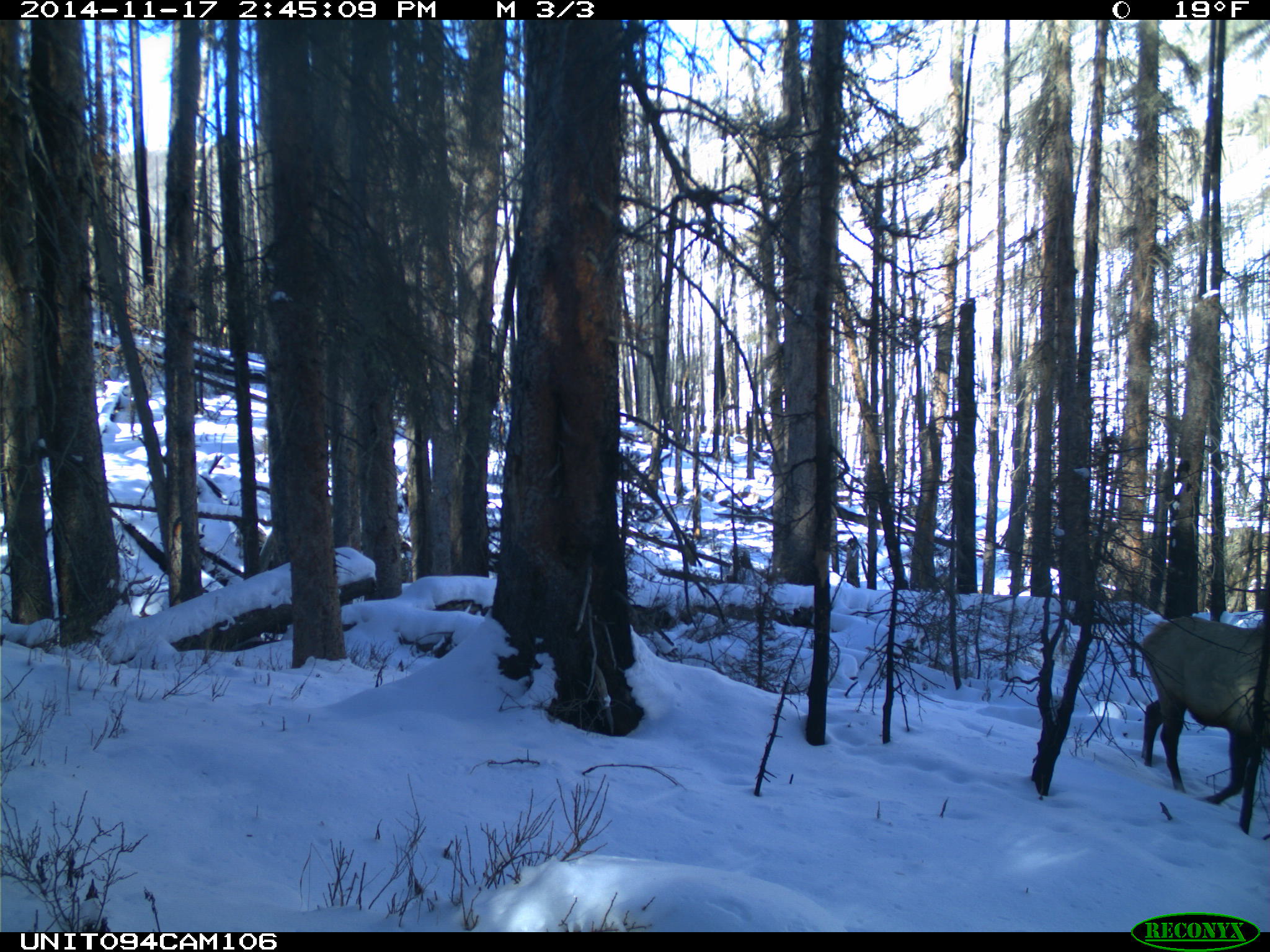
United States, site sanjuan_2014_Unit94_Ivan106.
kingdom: Animalia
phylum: Chordata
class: Mammalia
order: Artiodactyla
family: Cervidae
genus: Cervus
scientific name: Cervus elaphus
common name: red deer